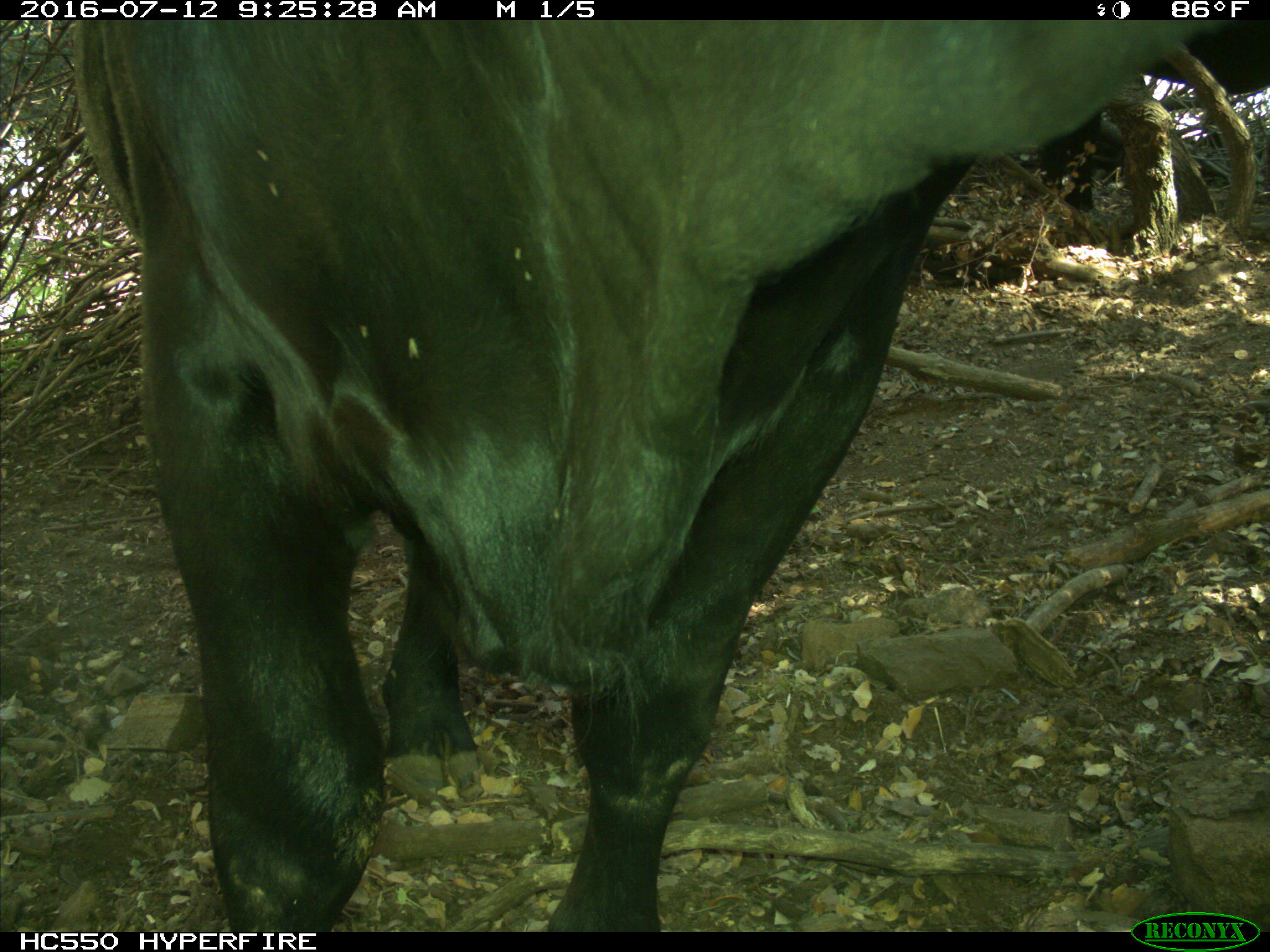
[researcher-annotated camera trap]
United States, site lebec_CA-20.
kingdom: Animalia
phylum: Chordata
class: Mammalia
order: Artiodactyla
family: Bovidae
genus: Bos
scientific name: Bos taurus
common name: domestic cow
Bos taurus (domestic cow).